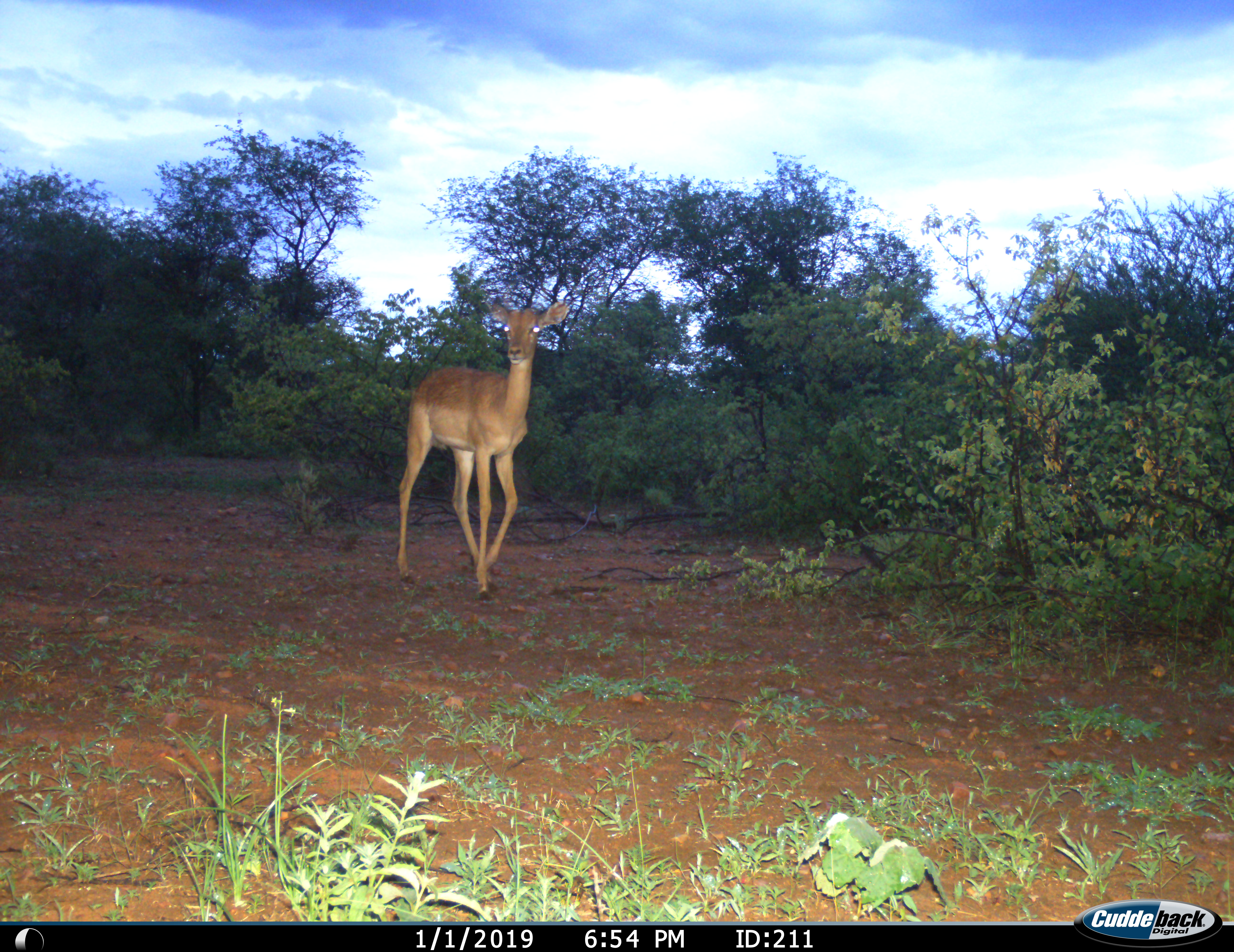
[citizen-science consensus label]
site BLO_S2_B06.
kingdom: Animalia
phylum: Chordata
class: Mammalia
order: Artiodactyla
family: Bovidae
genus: Aepyceros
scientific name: Aepyceros melampus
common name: impala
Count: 1.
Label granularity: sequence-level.